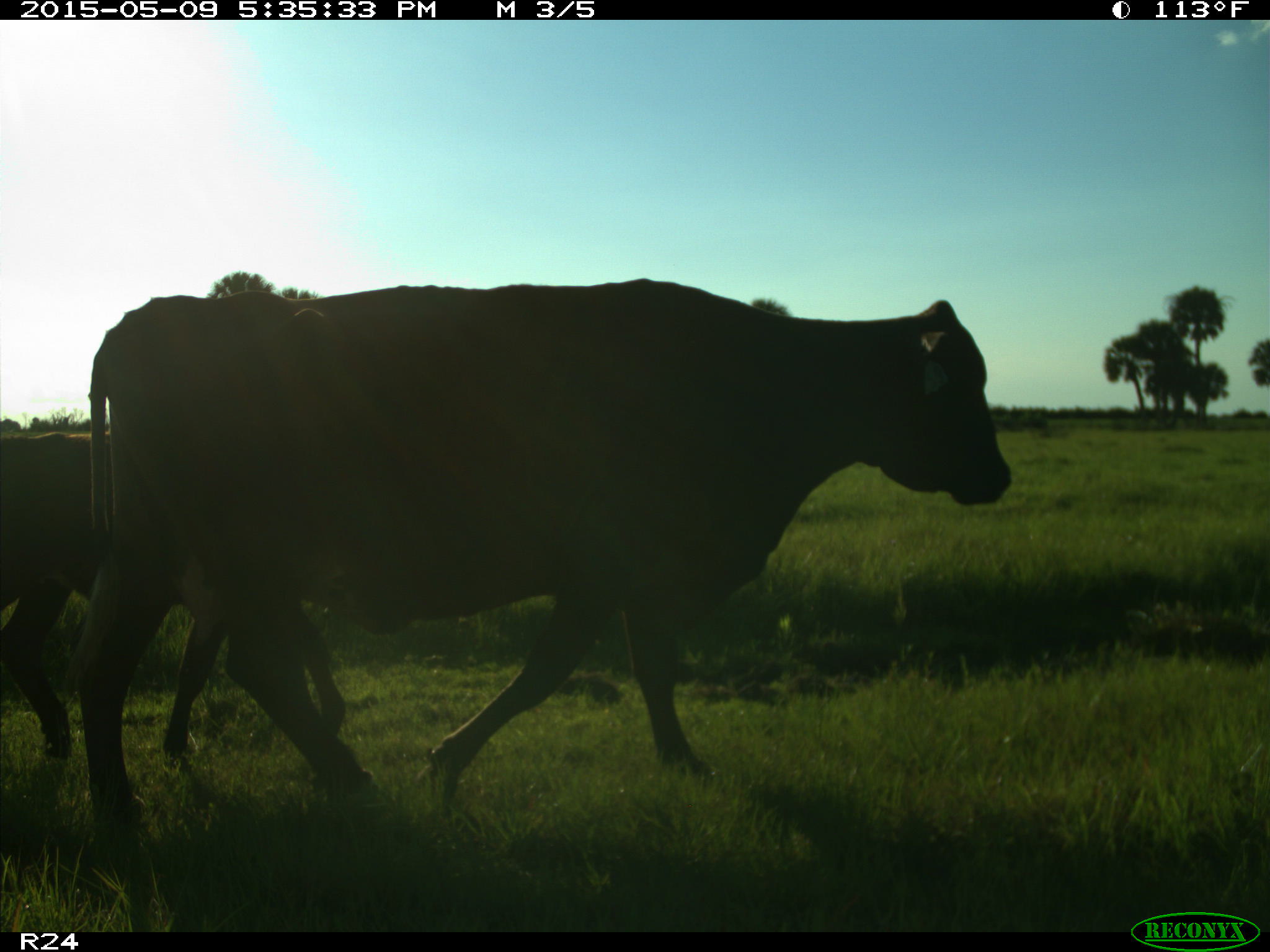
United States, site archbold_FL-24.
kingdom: Animalia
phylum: Chordata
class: Mammalia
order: Artiodactyla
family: Bovidae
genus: Bos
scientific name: Bos taurus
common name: domestic cow